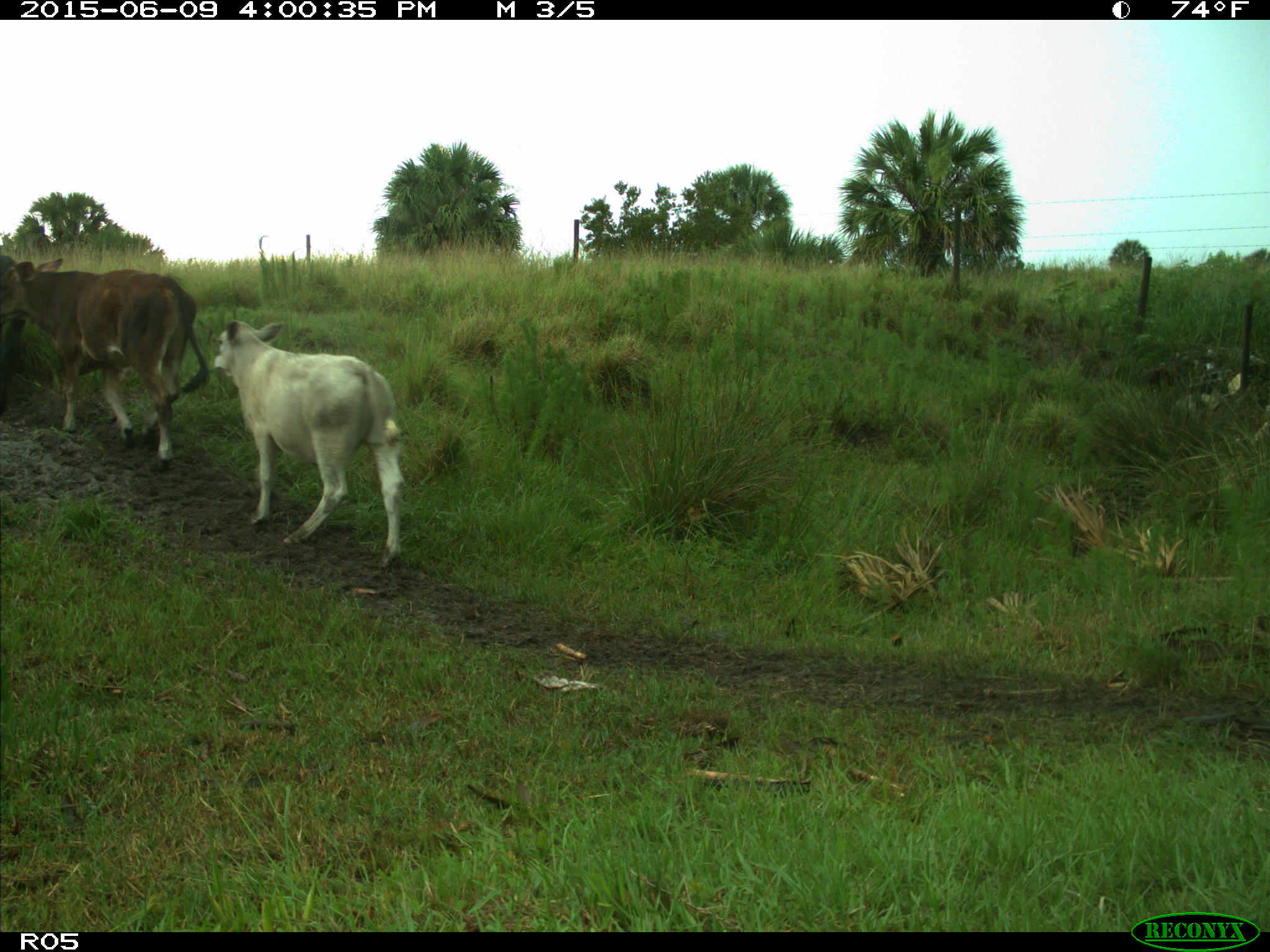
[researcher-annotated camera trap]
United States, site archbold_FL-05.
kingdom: Animalia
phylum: Chordata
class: Mammalia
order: Artiodactyla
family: Bovidae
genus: Bos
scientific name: Bos taurus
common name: domestic cow